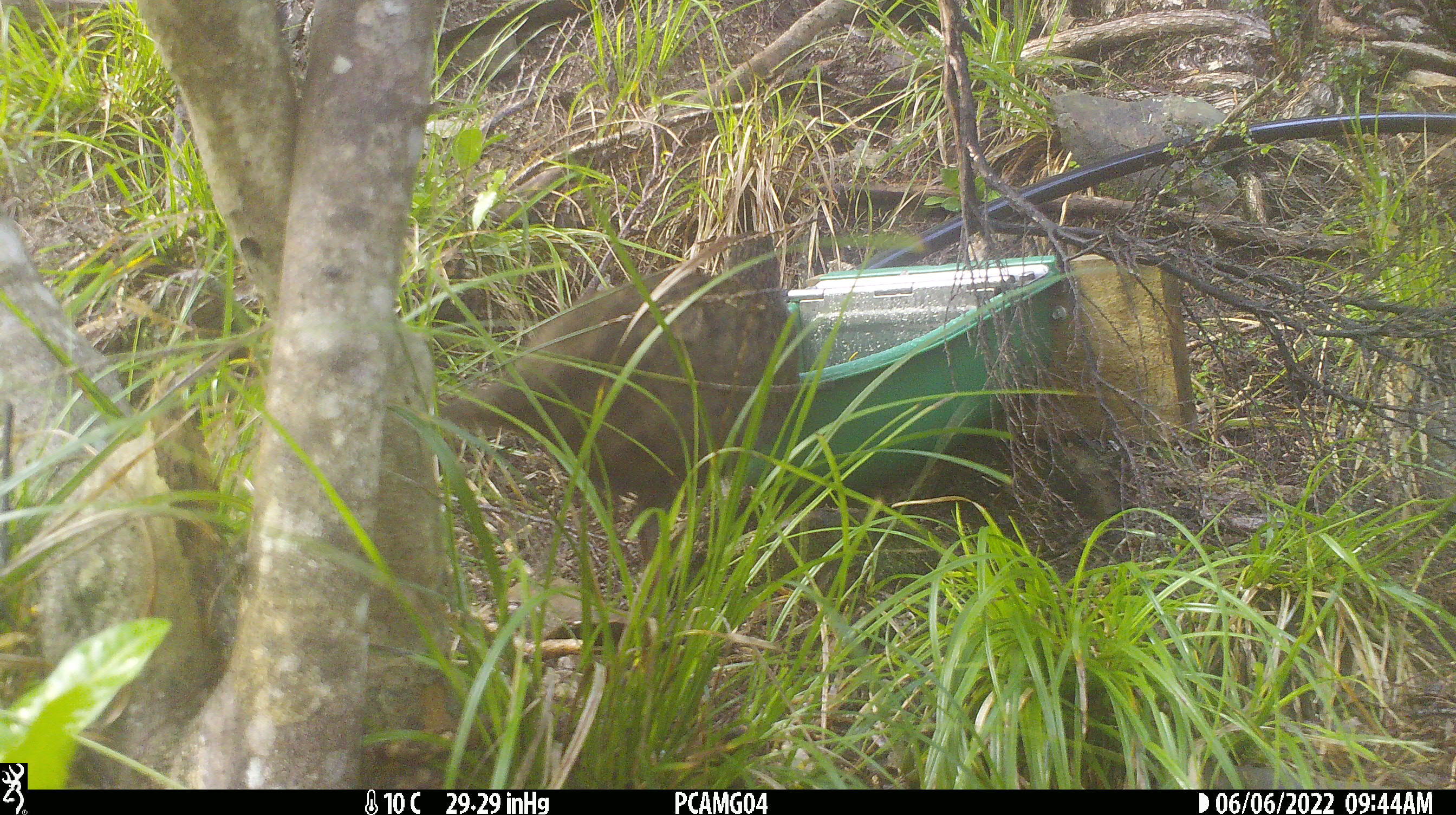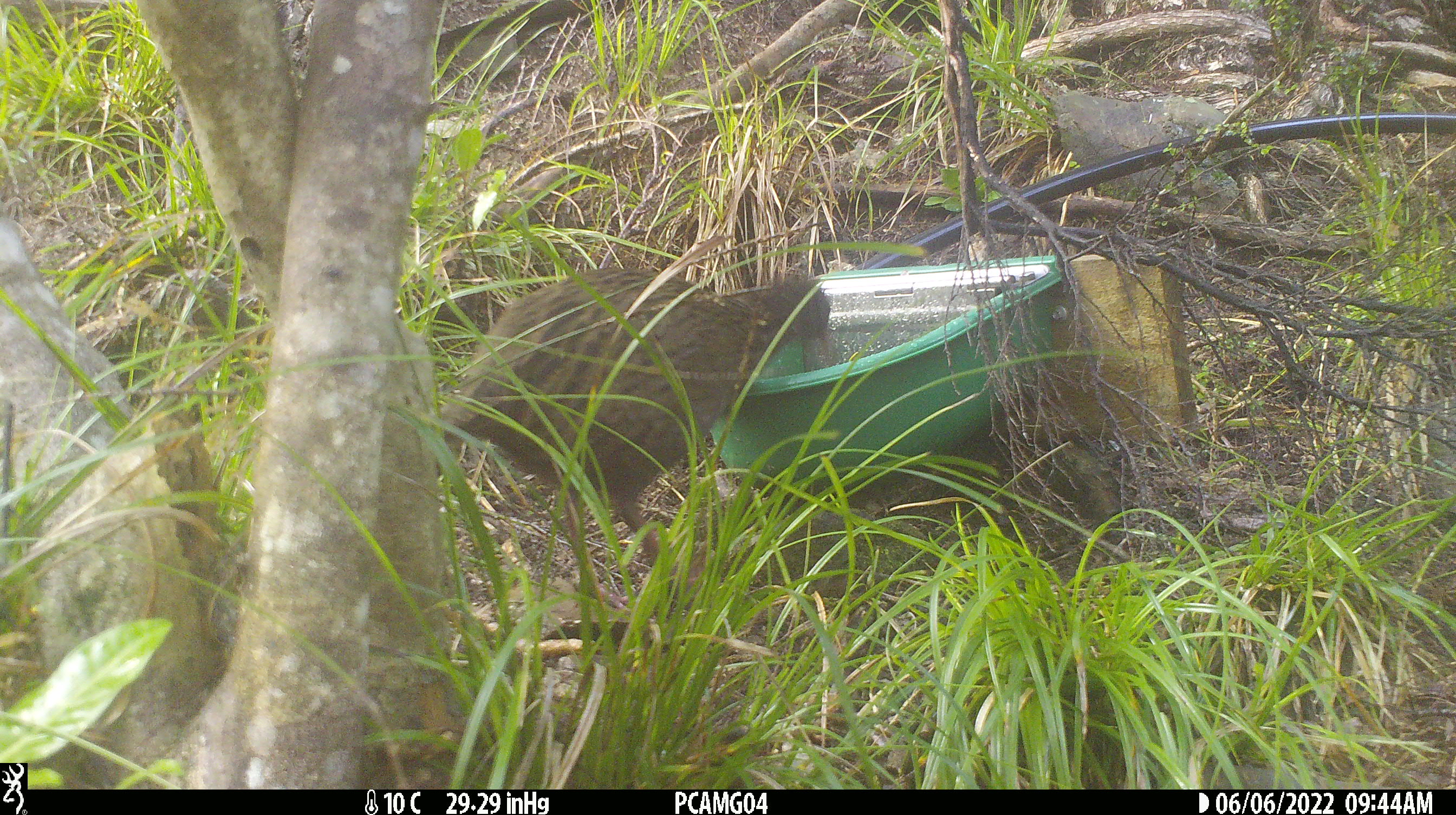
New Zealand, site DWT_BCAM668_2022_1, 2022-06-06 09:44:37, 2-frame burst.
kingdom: Animalia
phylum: Chordata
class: Aves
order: Gruiformes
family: Rallidae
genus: Gallirallus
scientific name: Gallirallus australis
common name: weka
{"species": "weka (Gallirallus australis)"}